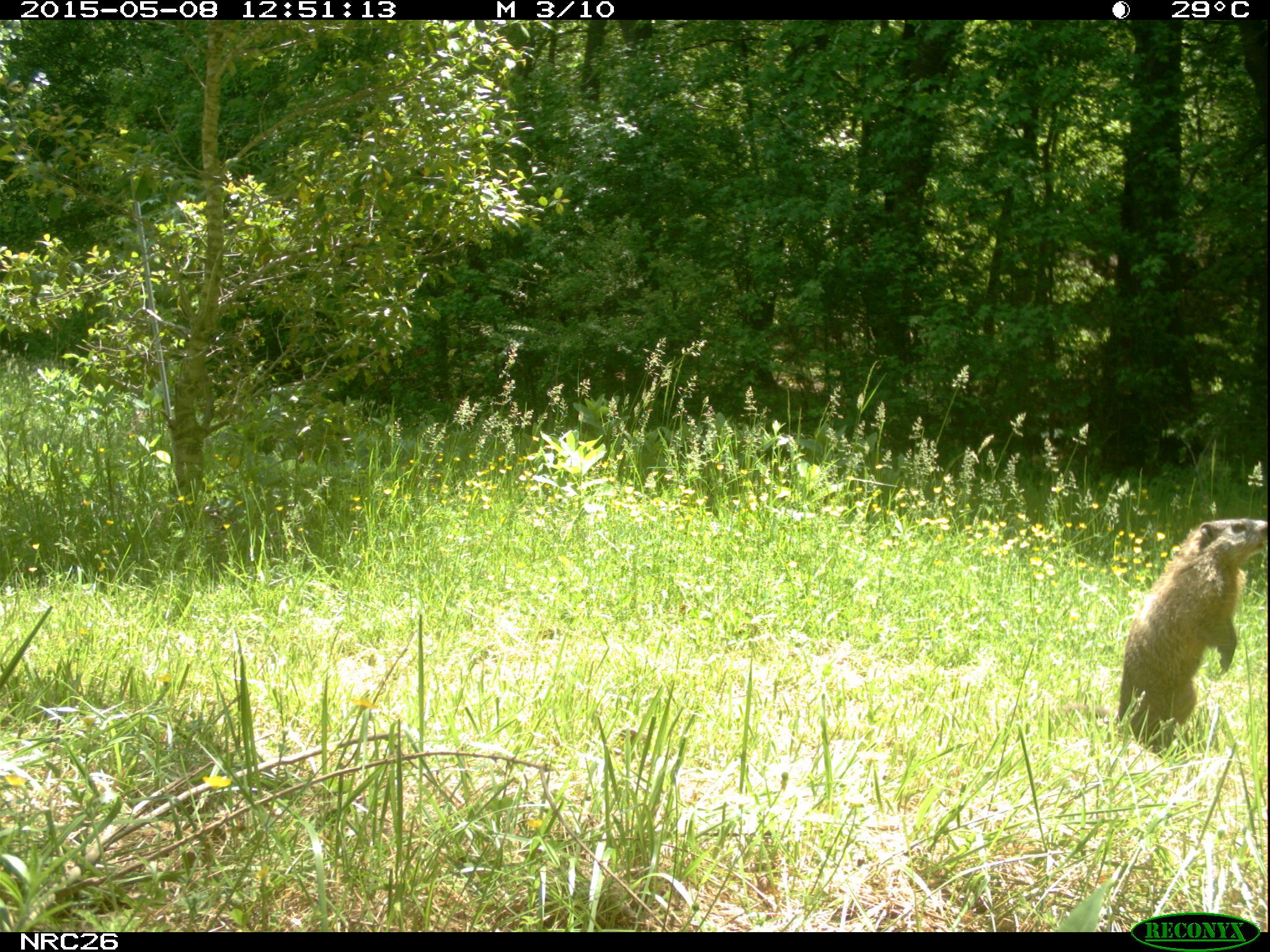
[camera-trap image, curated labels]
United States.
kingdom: Animalia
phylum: Chordata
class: Mammalia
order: Rodentia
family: Sciuridae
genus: Marmota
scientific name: Marmota monax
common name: woodchuck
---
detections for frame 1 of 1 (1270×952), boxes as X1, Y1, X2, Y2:
Woodchuck: 1105, 508, 1269, 739